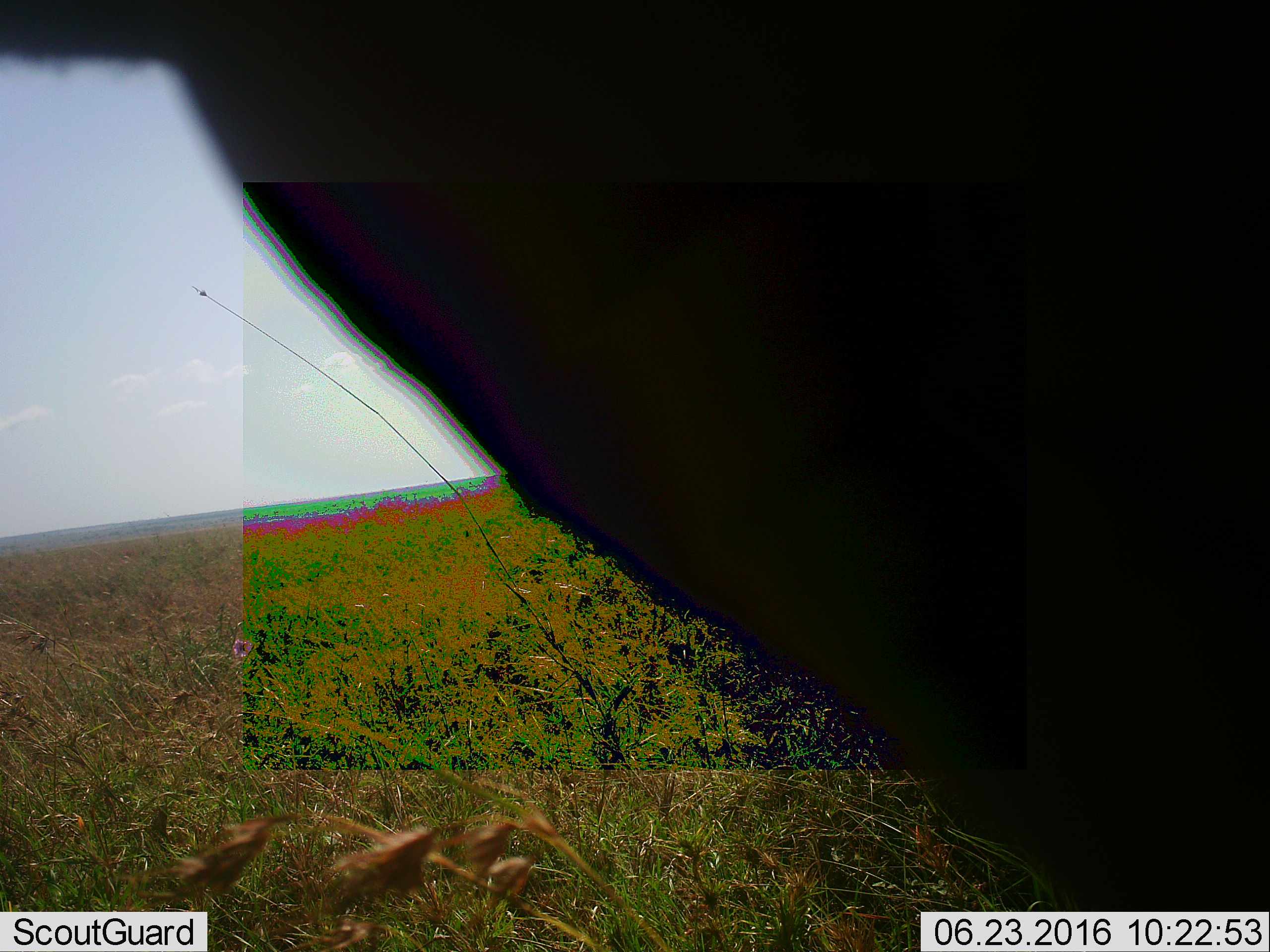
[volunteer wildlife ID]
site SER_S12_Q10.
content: unidentified animal